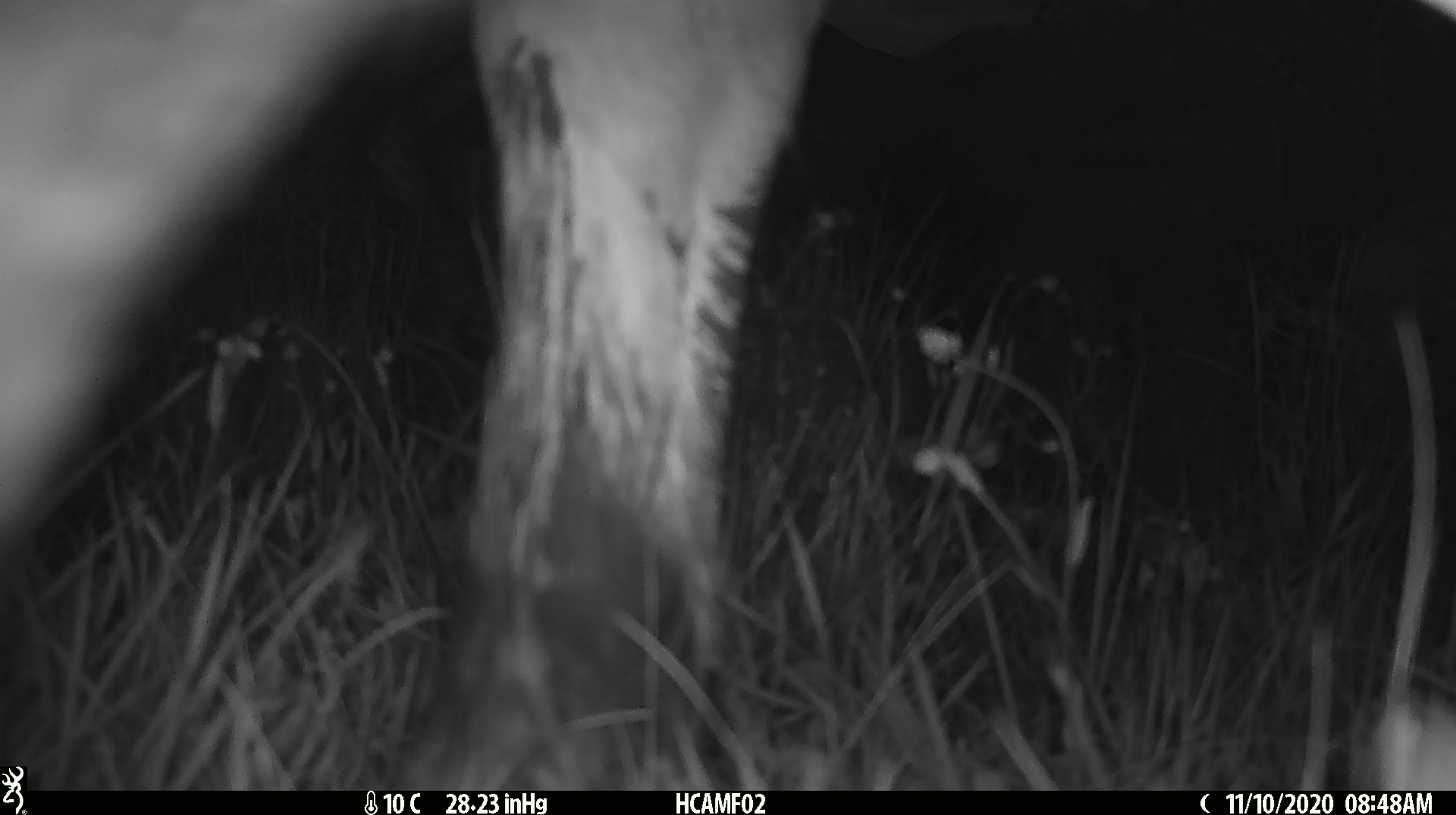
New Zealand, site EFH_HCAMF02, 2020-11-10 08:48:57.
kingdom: Animalia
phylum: Chordata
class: Mammalia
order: Artiodactyla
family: Bovidae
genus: Bos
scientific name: Bos taurus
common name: domestic cow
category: cow